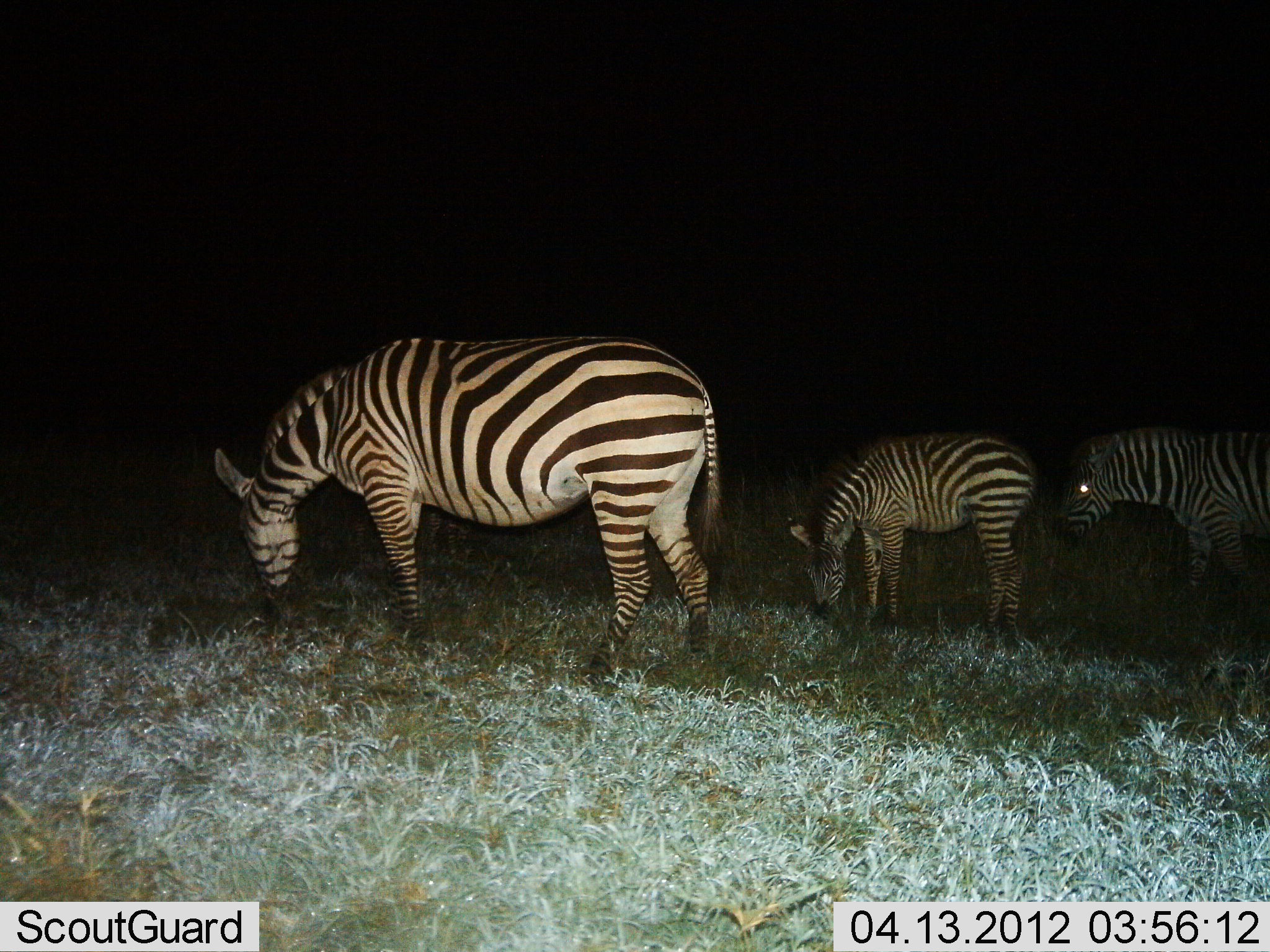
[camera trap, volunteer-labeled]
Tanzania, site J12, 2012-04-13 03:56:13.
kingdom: Animalia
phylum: Chordata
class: Mammalia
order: Perissodactyla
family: Equidae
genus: Equus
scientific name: Equus quagga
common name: plains zebra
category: zebra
Zebra (plains zebra) (Equus quagga), count 3. Behavior (volunteer vote fractions): standing 12%, resting 0%, moving 6%, interacting 0%. Young present (vote fraction): 50%. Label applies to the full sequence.